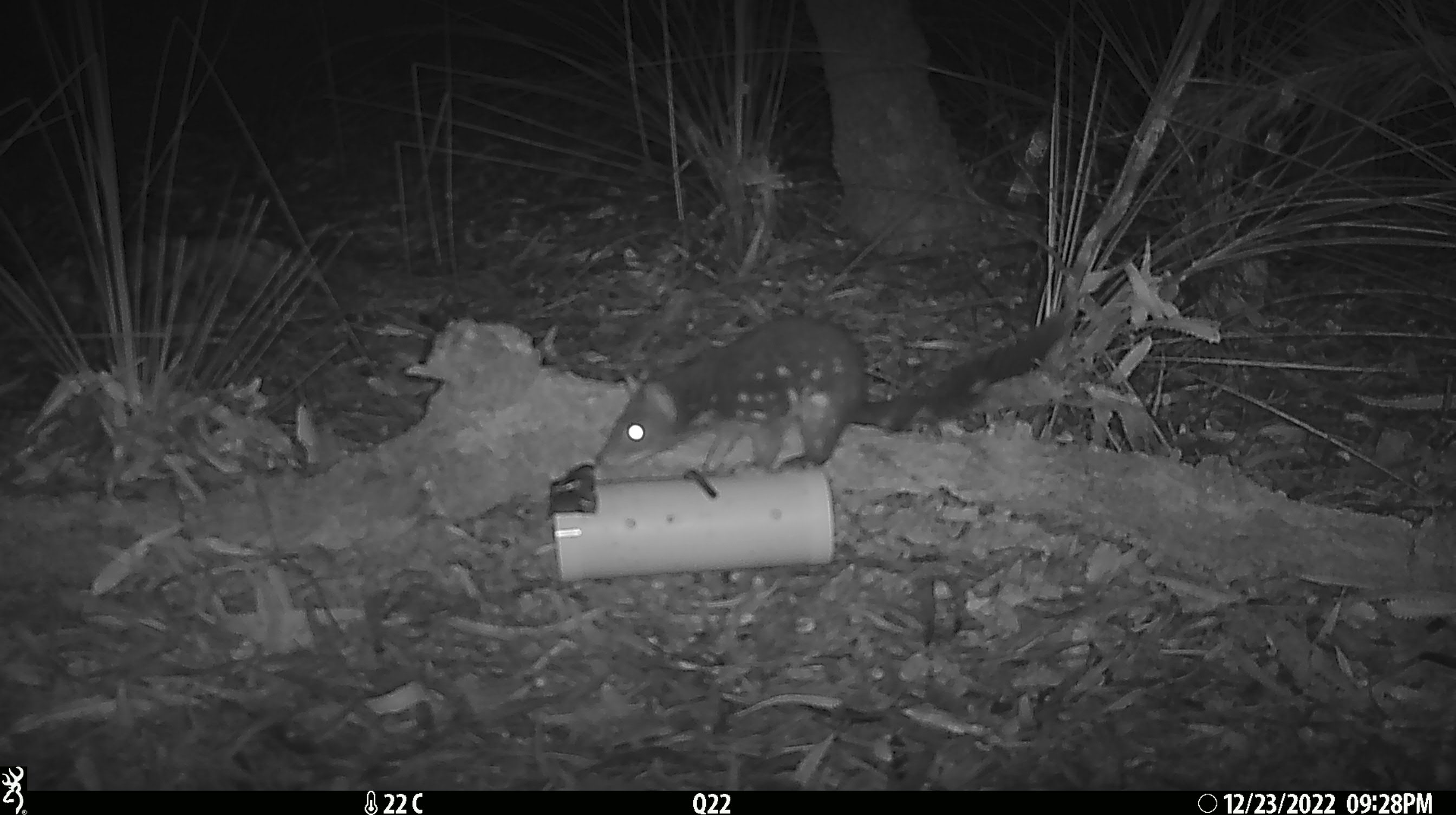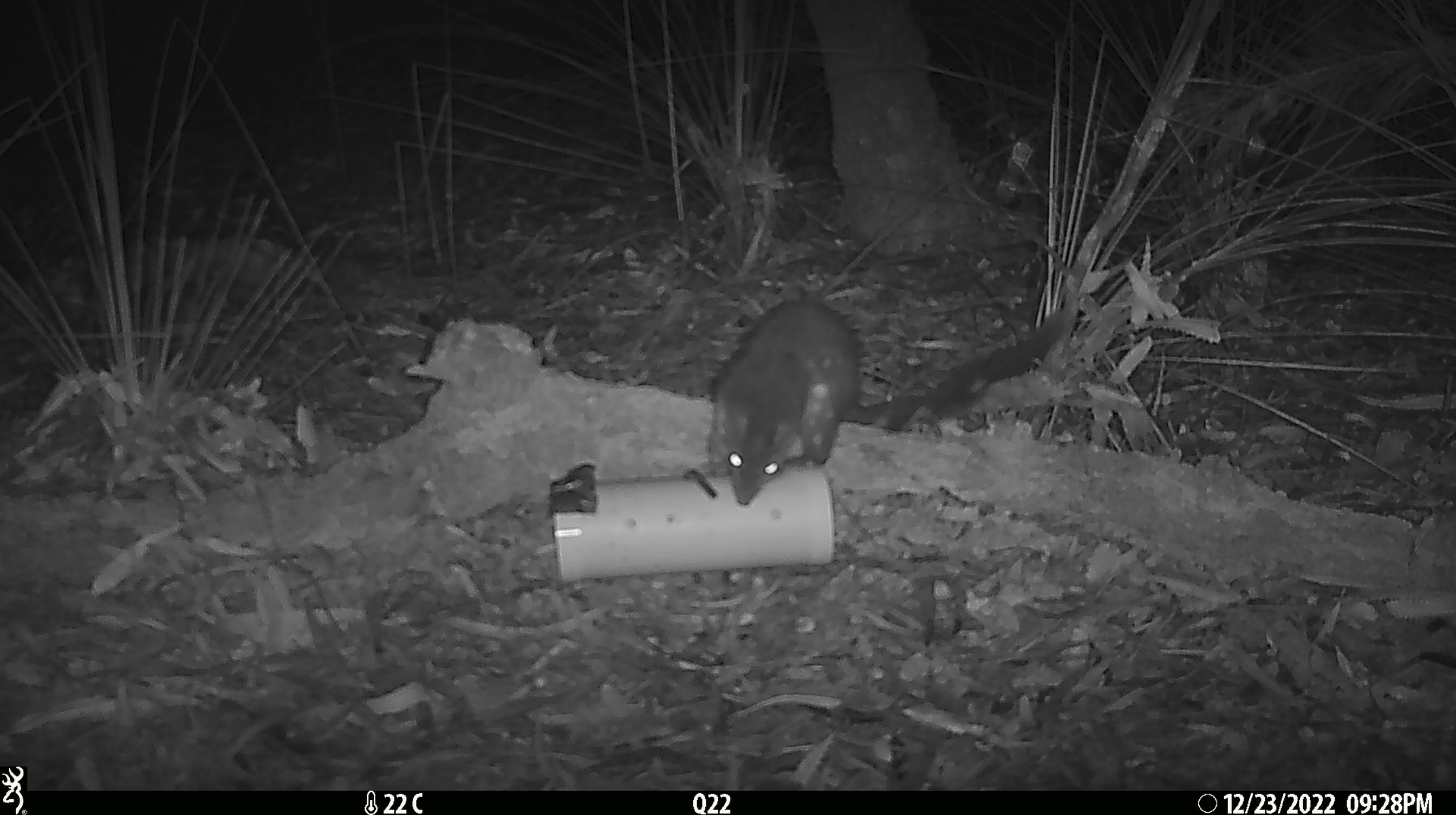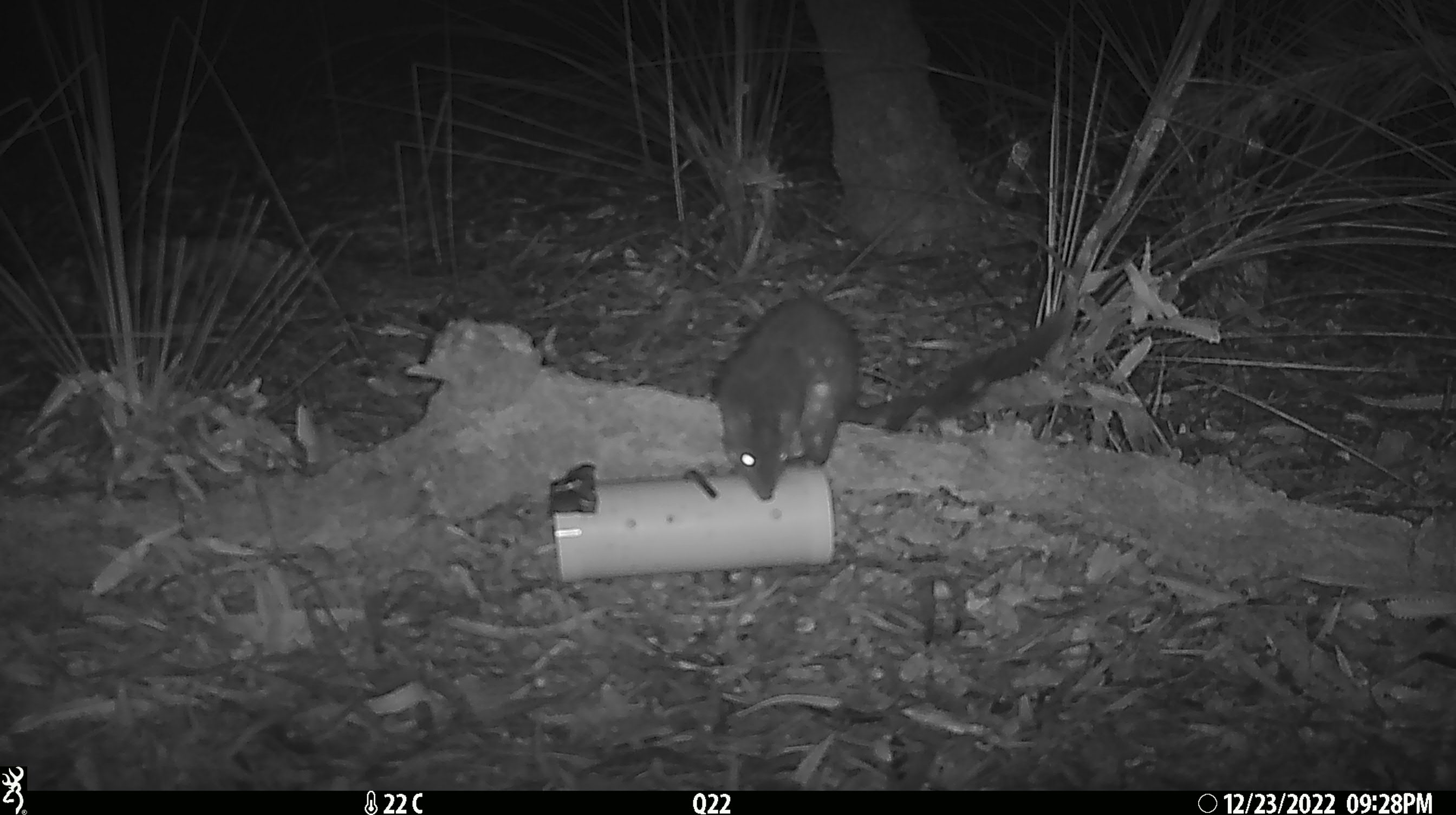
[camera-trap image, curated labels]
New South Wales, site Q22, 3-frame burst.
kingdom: Animalia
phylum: Chordata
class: Mammalia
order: Dasyuromorphia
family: Dasyuridae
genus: Dasyurus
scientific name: Dasyurus maculatus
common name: spotted-tailed quoll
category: quoll